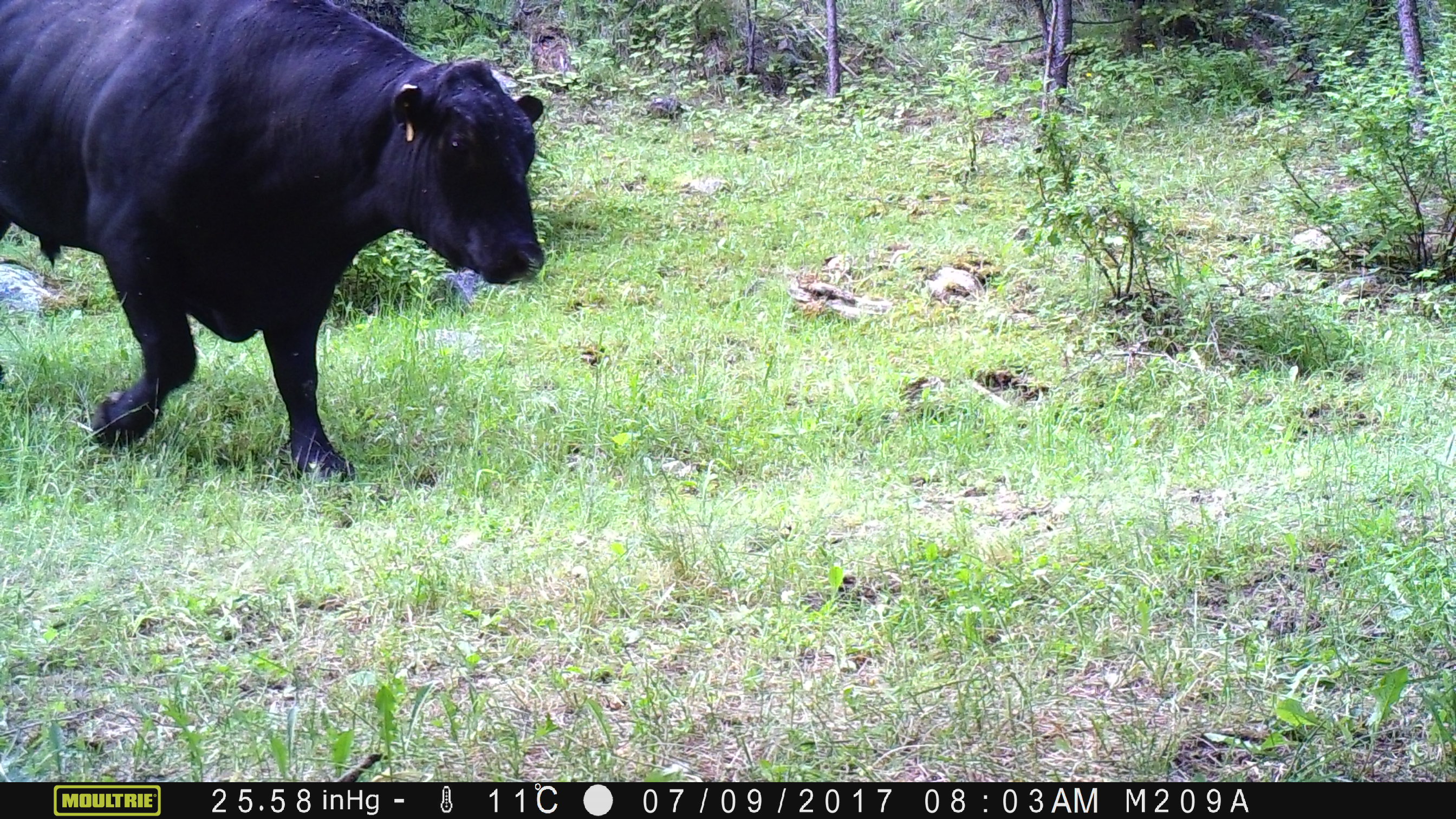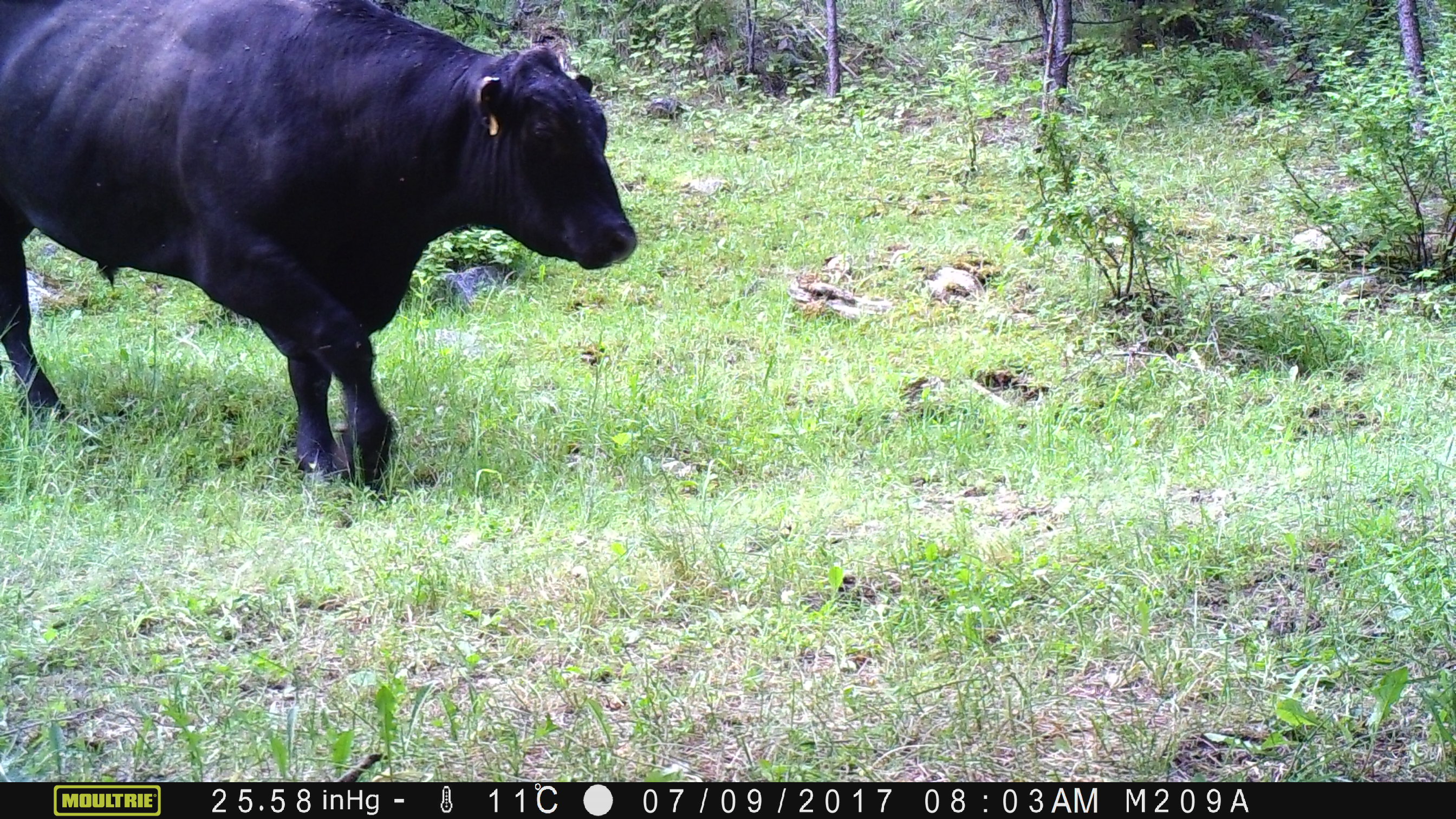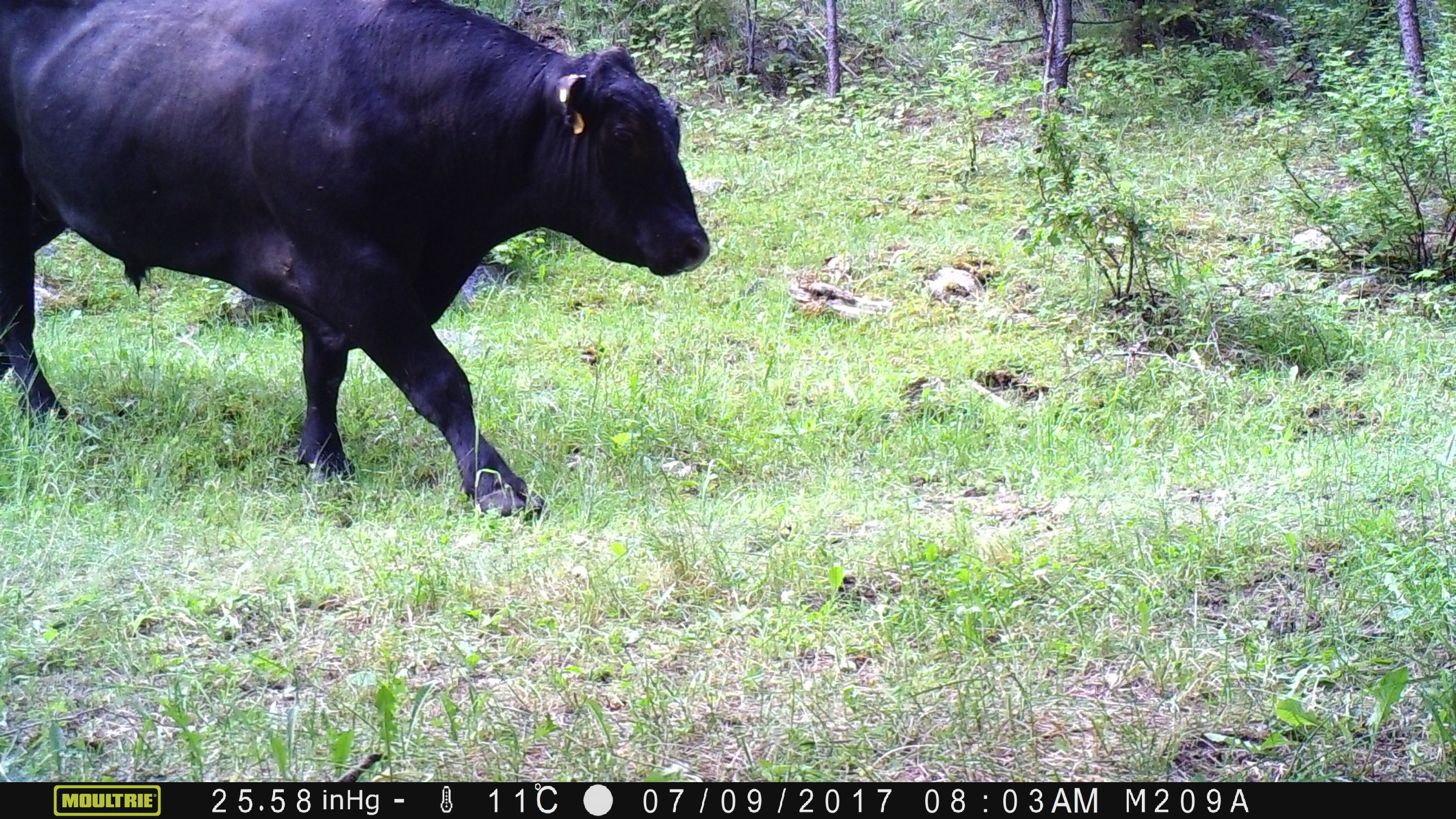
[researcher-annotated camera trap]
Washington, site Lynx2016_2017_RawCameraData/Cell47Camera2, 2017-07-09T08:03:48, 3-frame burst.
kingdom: Animalia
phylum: Chordata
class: Mammalia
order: Artiodactyla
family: Bovidae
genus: Bos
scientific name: Bos taurus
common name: domestic cattle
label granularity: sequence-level